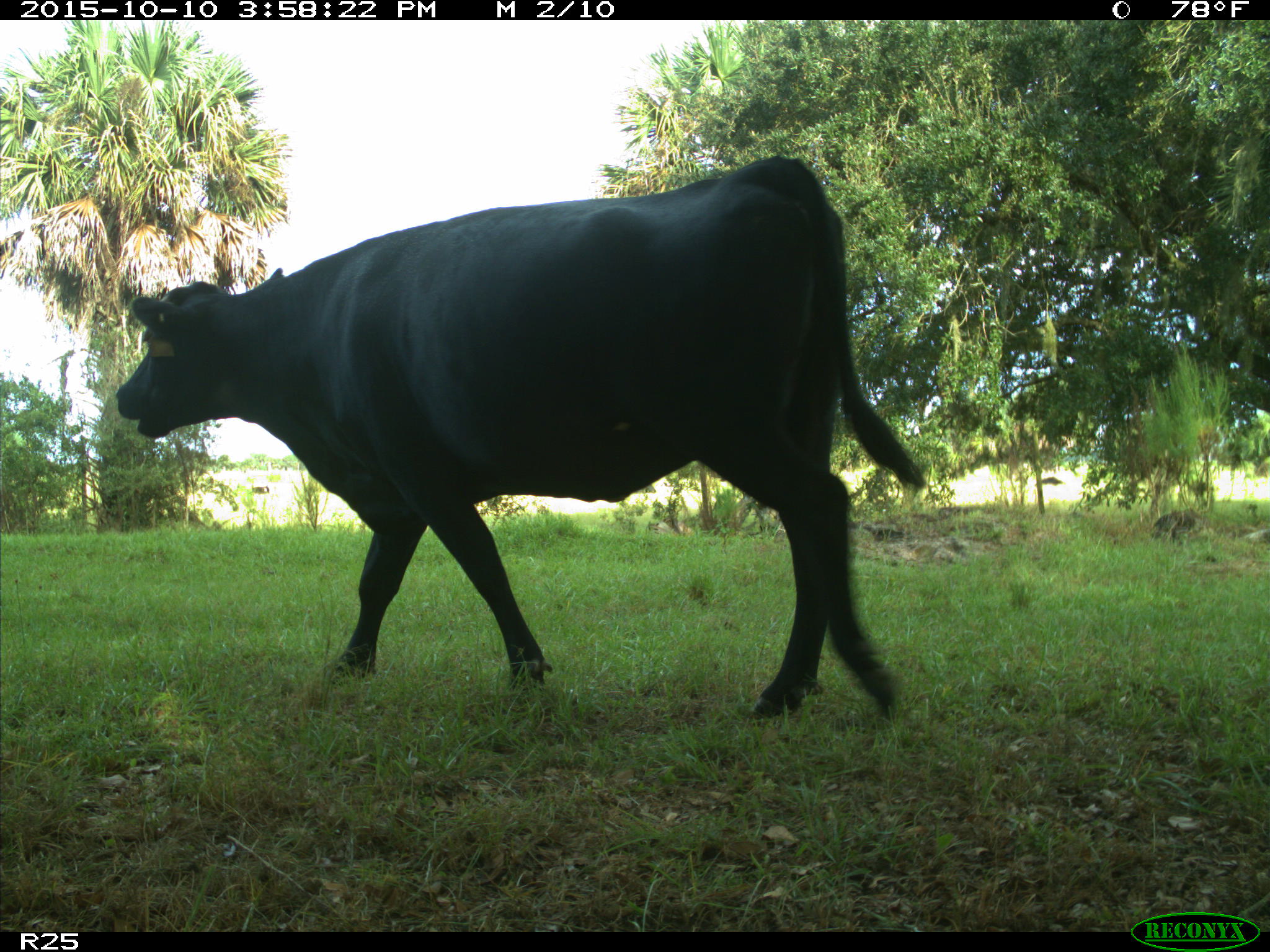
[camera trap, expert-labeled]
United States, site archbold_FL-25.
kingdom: Animalia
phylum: Chordata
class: Mammalia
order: Artiodactyla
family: Bovidae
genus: Bos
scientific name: Bos taurus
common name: domestic cow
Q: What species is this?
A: Bos taurus (domestic cow).